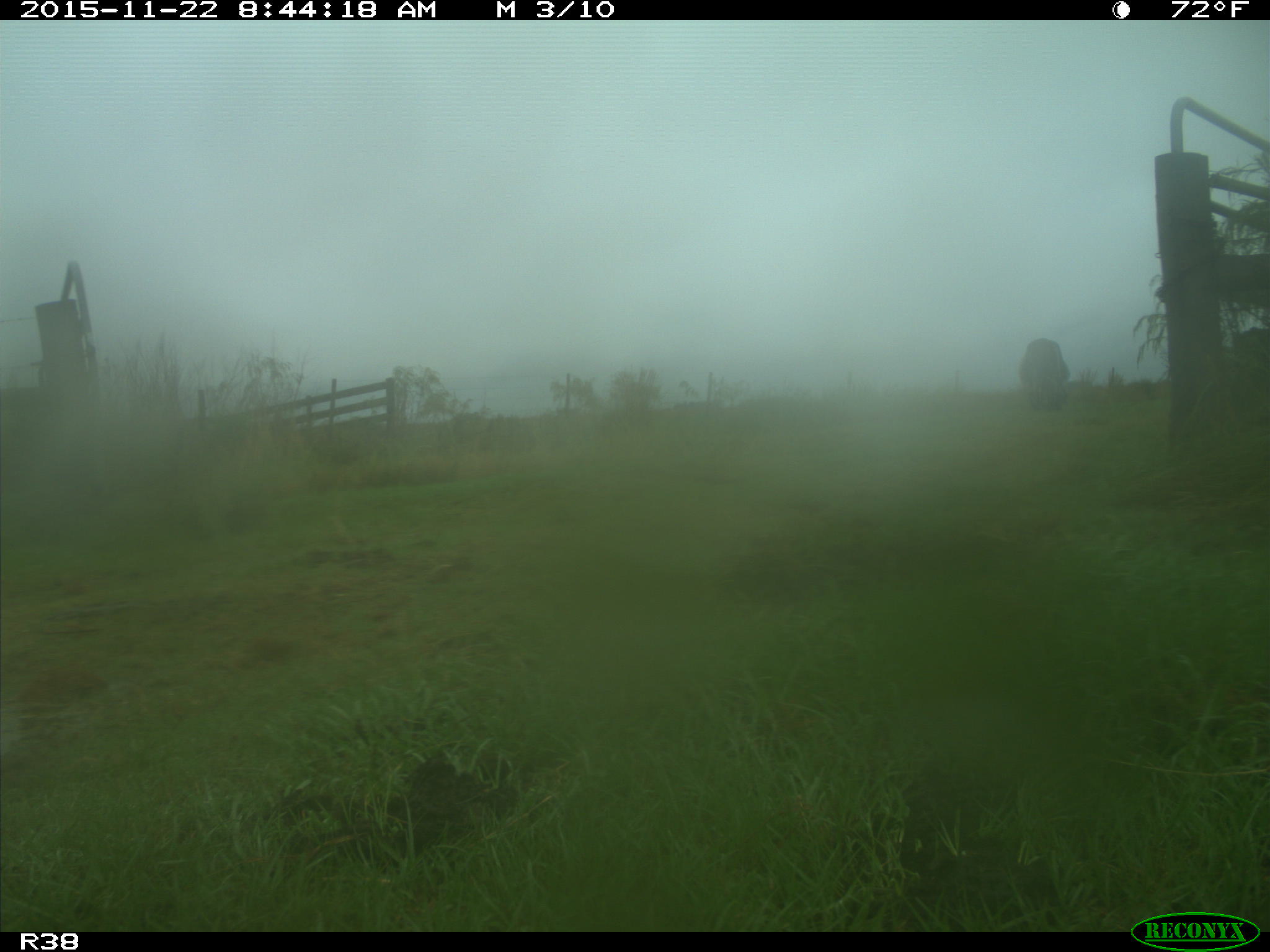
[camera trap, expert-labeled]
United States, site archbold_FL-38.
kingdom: Animalia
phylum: Chordata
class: Mammalia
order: Artiodactyla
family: Bovidae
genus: Bos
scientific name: Bos taurus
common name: domestic cow